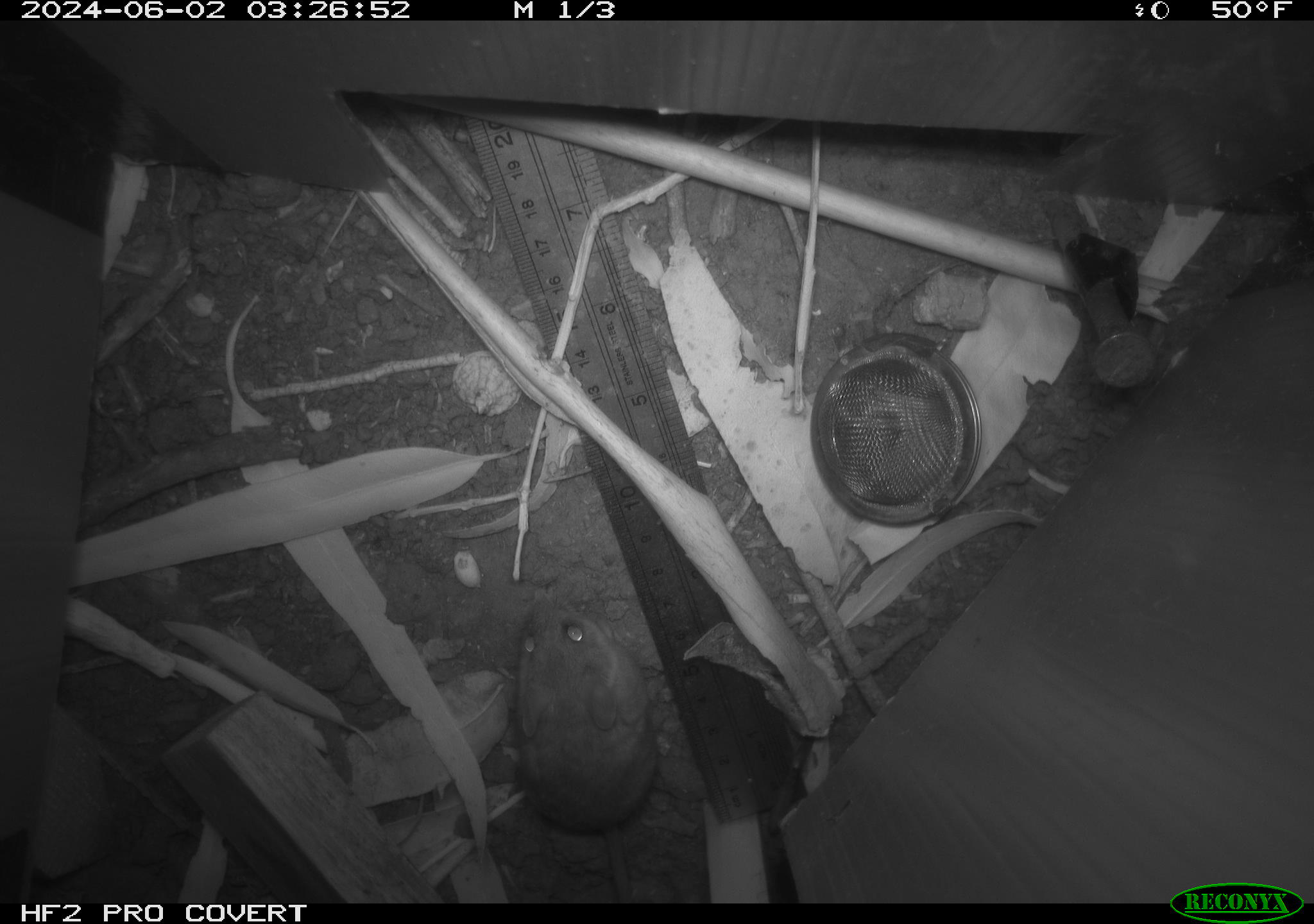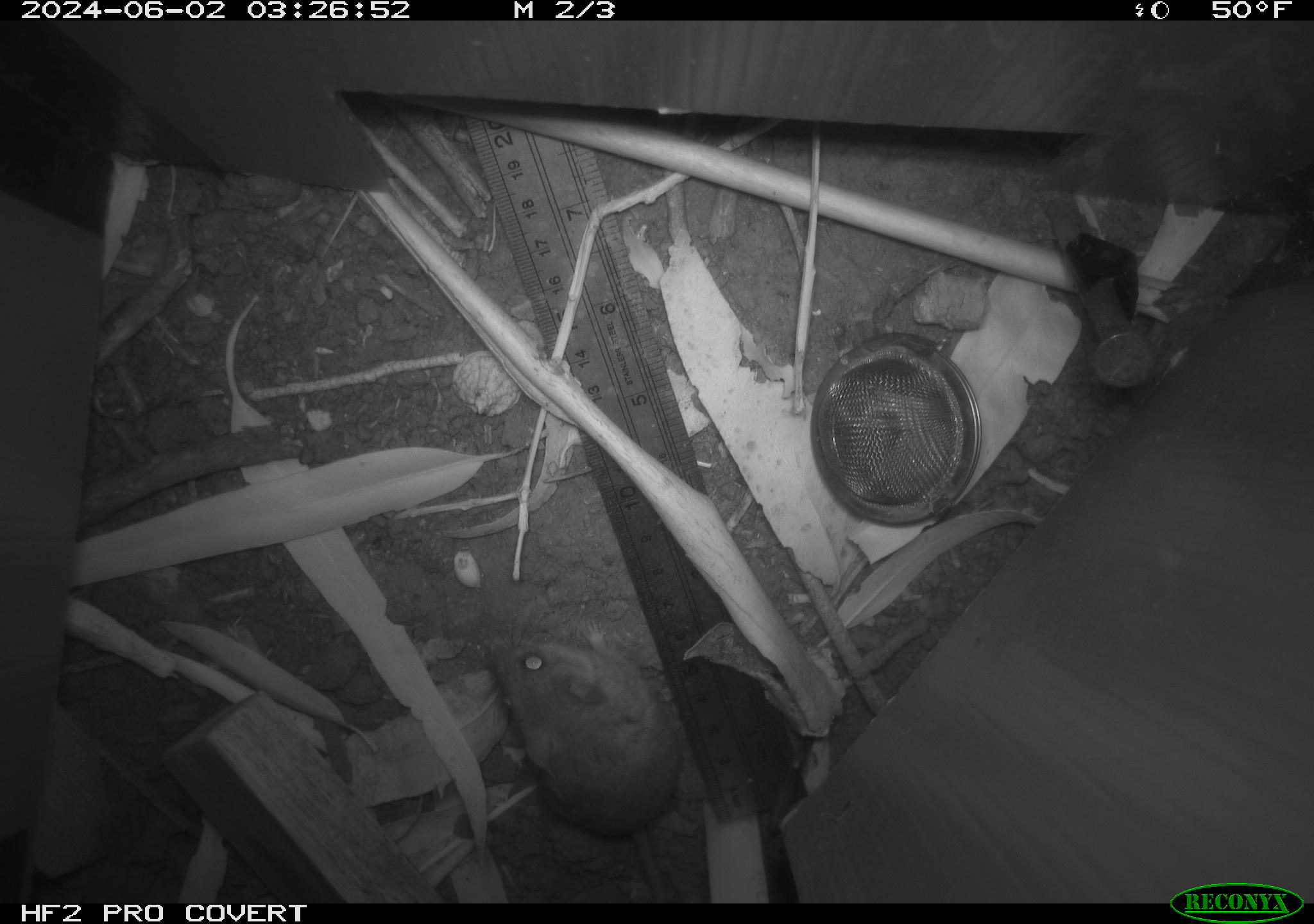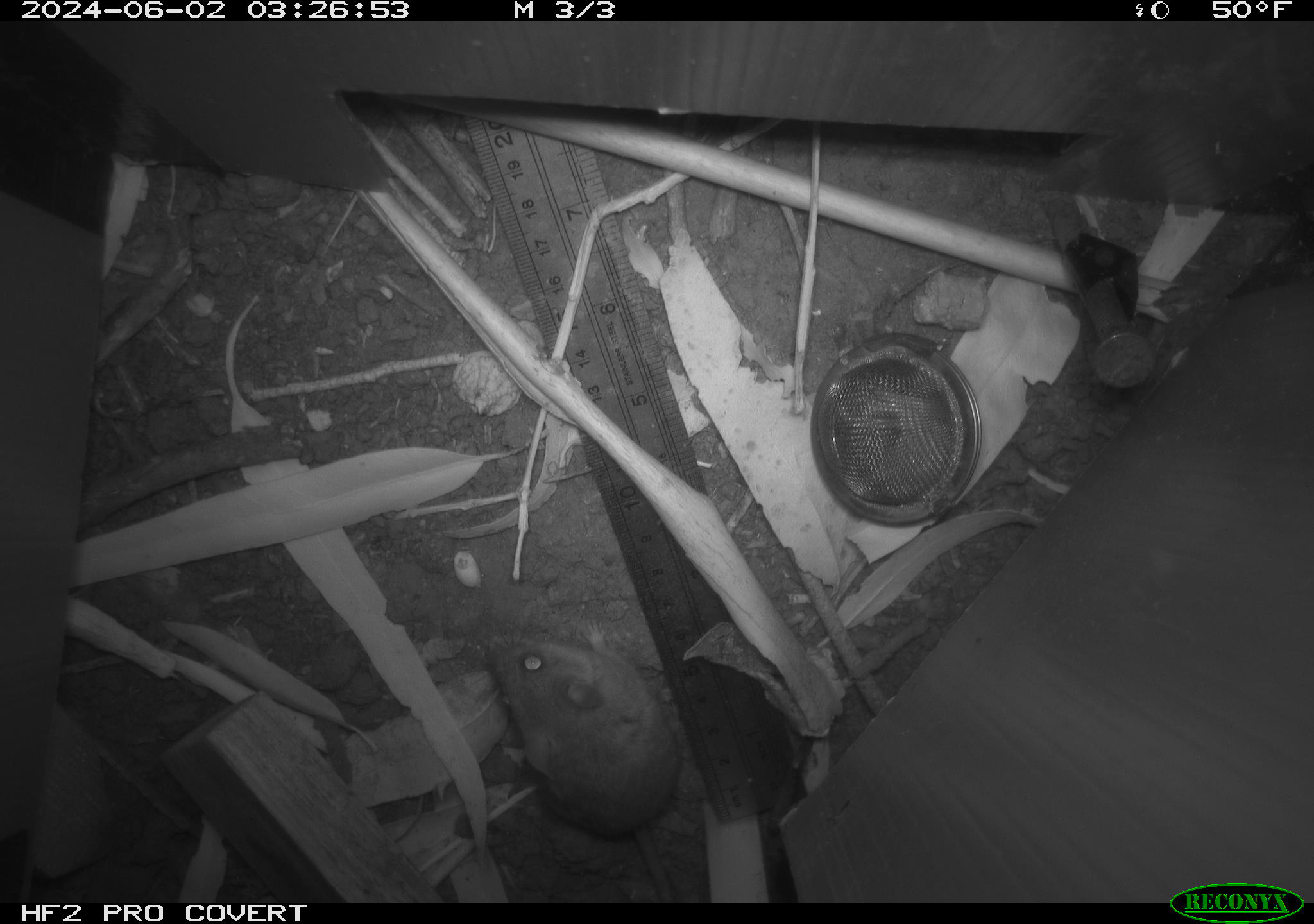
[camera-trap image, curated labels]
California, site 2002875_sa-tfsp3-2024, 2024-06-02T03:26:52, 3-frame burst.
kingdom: Animalia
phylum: Chordata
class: Mammalia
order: Rodentia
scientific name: Rodentia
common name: mouse species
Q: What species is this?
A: Mouse species (Rodentia).